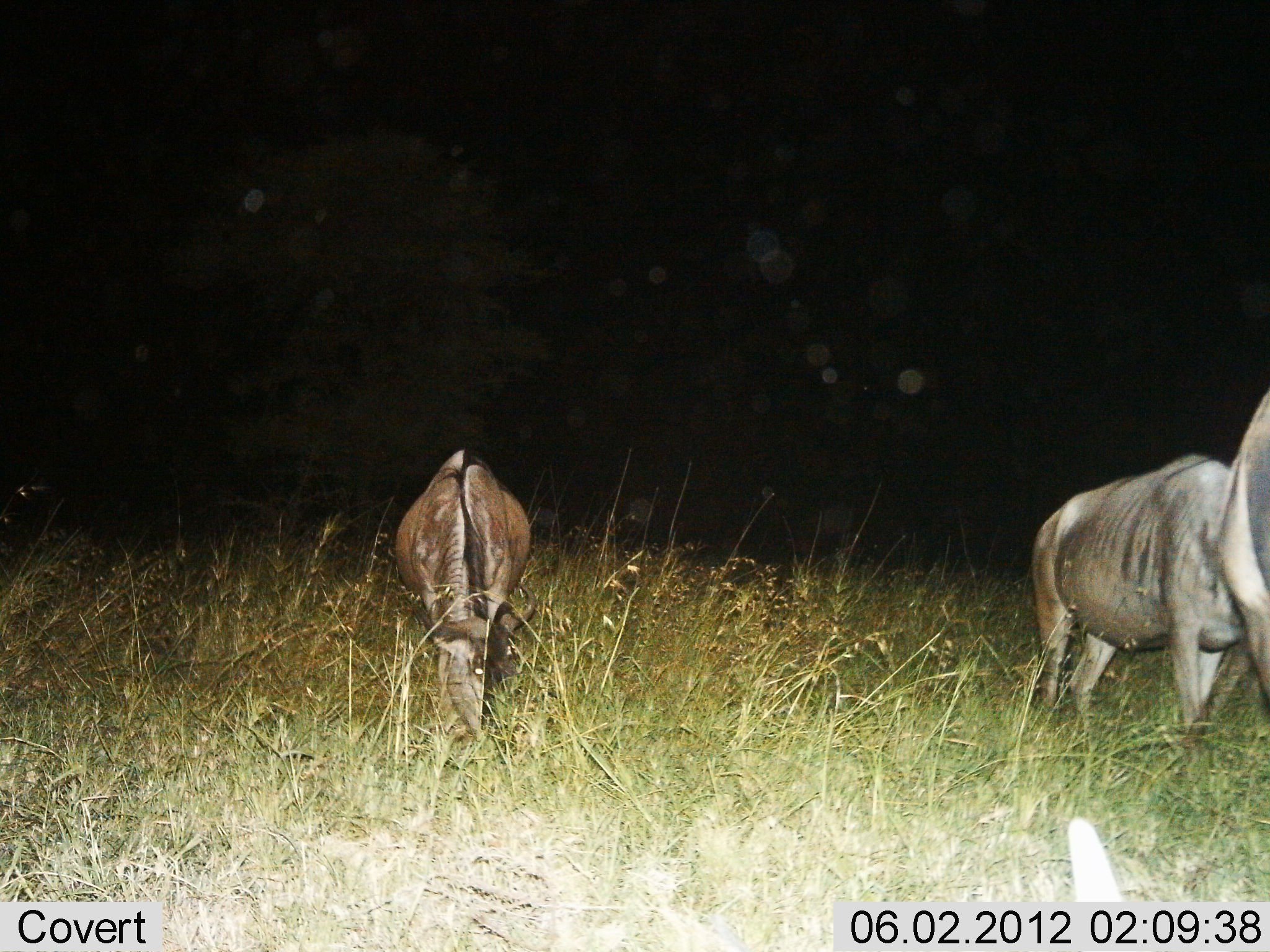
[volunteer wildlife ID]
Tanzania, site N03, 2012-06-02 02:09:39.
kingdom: Animalia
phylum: Chordata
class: Mammalia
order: Artiodactyla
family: Bovidae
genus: Connochaetes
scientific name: Connochaetes taurinus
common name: blue wildebeest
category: wildebeest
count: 3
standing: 50%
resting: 0%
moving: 10%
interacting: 0%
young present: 0%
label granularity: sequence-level